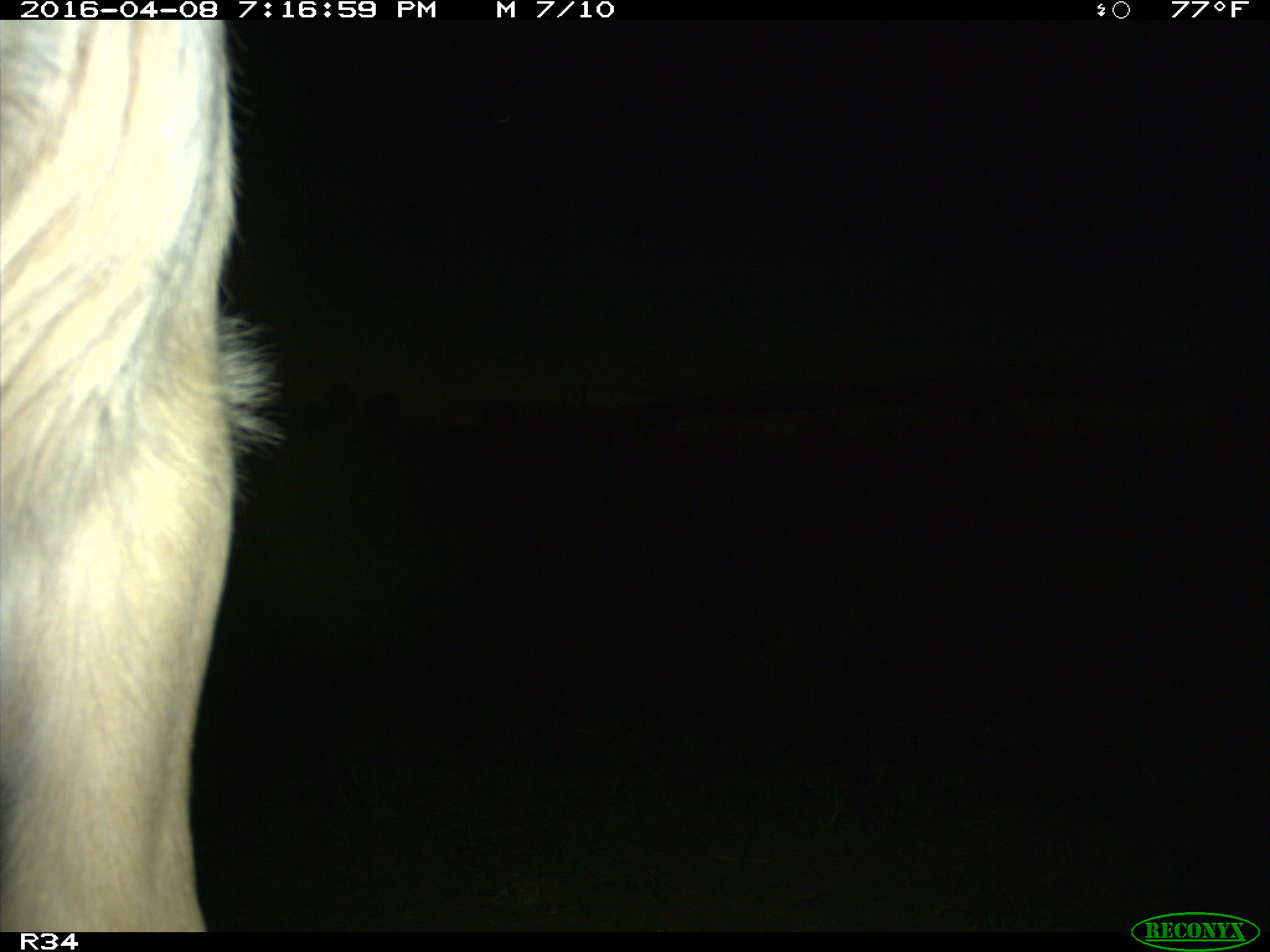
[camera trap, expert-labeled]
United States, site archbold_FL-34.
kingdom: Animalia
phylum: Chordata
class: Mammalia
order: Artiodactyla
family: Bovidae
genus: Bos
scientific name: Bos taurus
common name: domestic cow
Bos taurus (domestic cow).